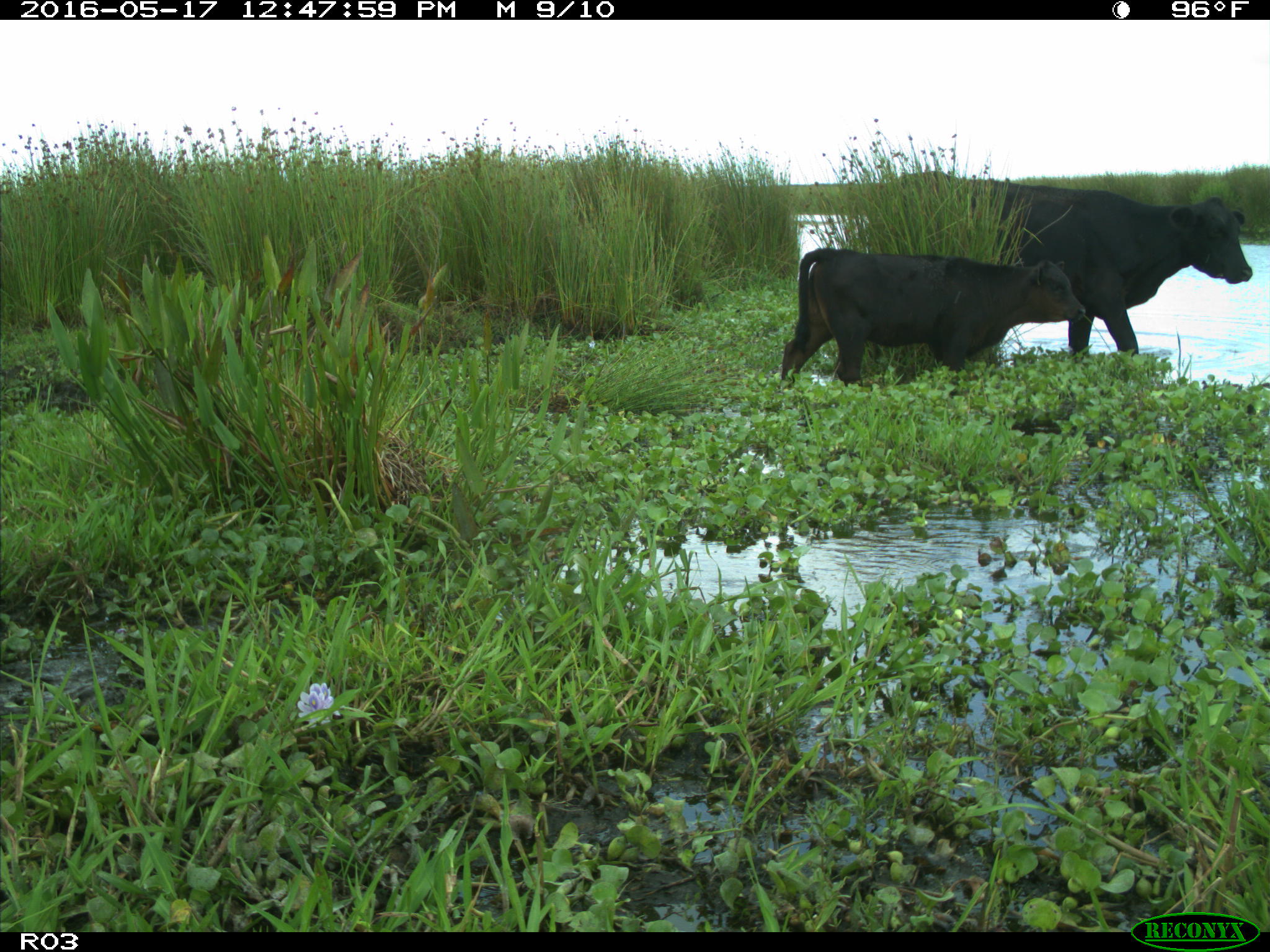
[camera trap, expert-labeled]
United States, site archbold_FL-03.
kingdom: Animalia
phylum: Chordata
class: Mammalia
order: Artiodactyla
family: Bovidae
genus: Bos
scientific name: Bos taurus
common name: domestic cow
Bos taurus (domestic cow).